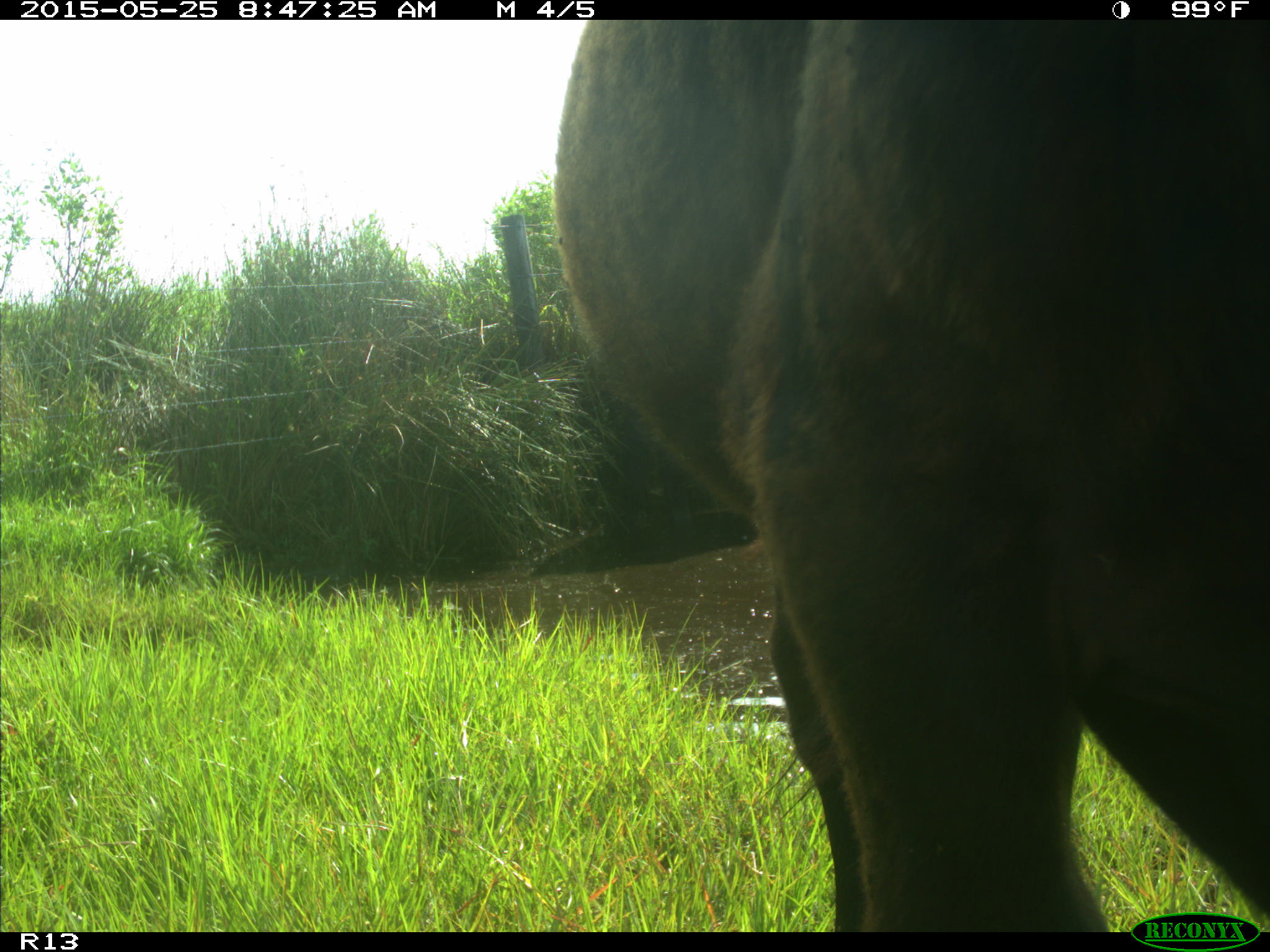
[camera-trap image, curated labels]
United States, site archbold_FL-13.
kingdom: Animalia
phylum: Chordata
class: Mammalia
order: Artiodactyla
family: Bovidae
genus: Bos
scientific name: Bos taurus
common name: domestic cow